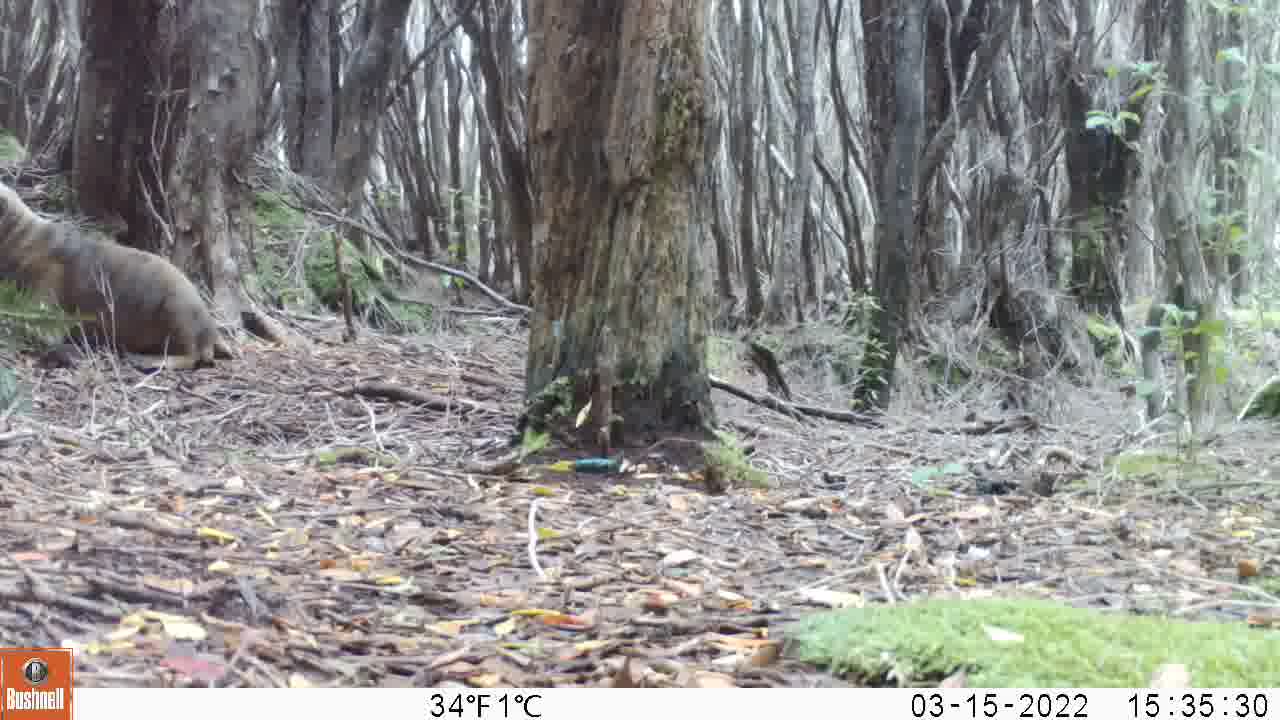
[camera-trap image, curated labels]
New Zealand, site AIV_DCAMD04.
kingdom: Animalia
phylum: Chordata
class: Mammalia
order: Carnivora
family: Otariidae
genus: Phocarctos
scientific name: Phocarctos hookeri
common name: new zealand sea lion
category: sealion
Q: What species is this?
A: Sealion (new zealand sea lion) (Phocarctos hookeri).